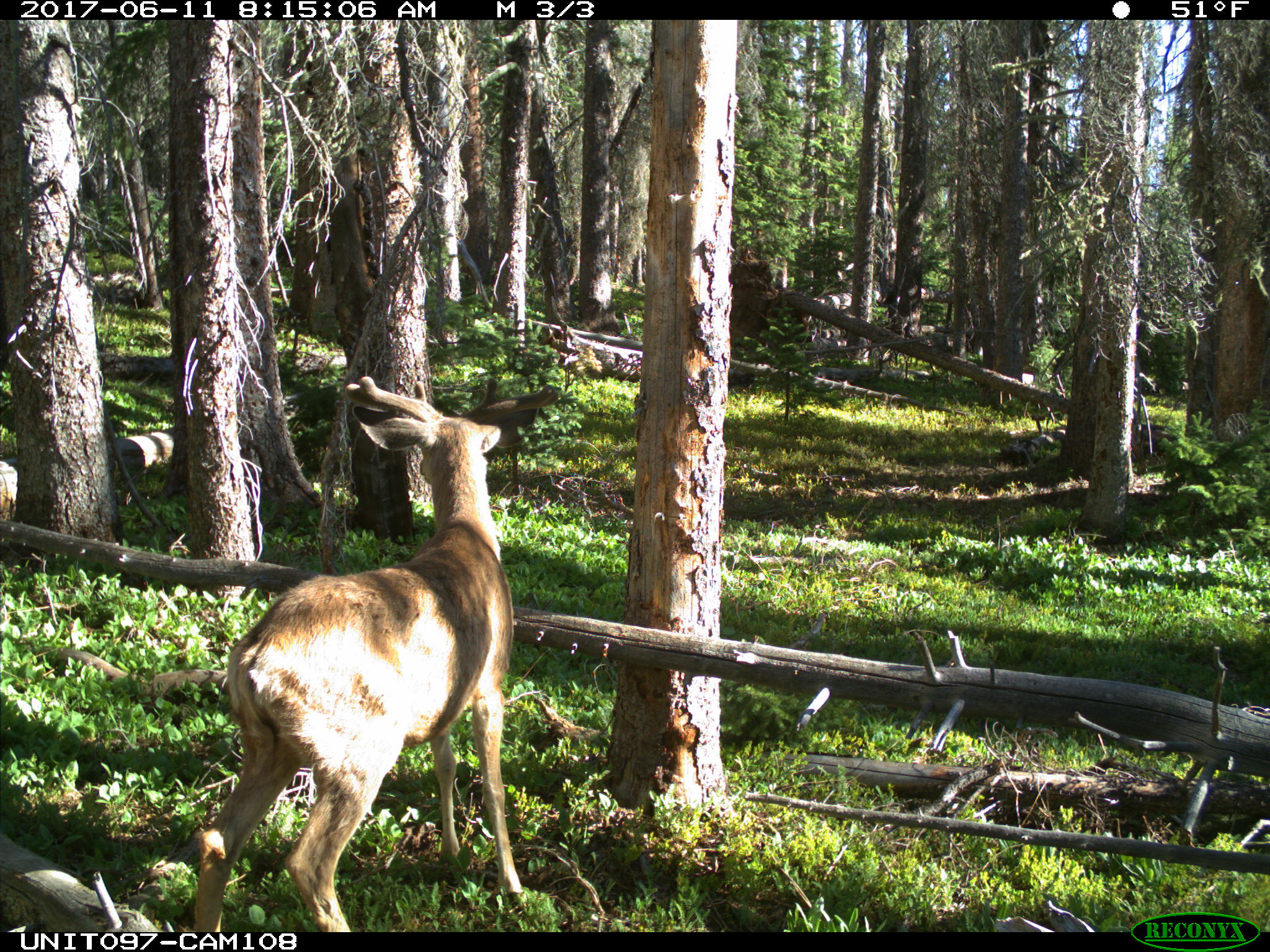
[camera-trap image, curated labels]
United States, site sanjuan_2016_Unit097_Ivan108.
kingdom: Animalia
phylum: Chordata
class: Mammalia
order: Artiodactyla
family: Cervidae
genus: Odocoileus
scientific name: Odocoileus hemionus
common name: mule deer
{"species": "Odocoileus hemionus (mule deer)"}